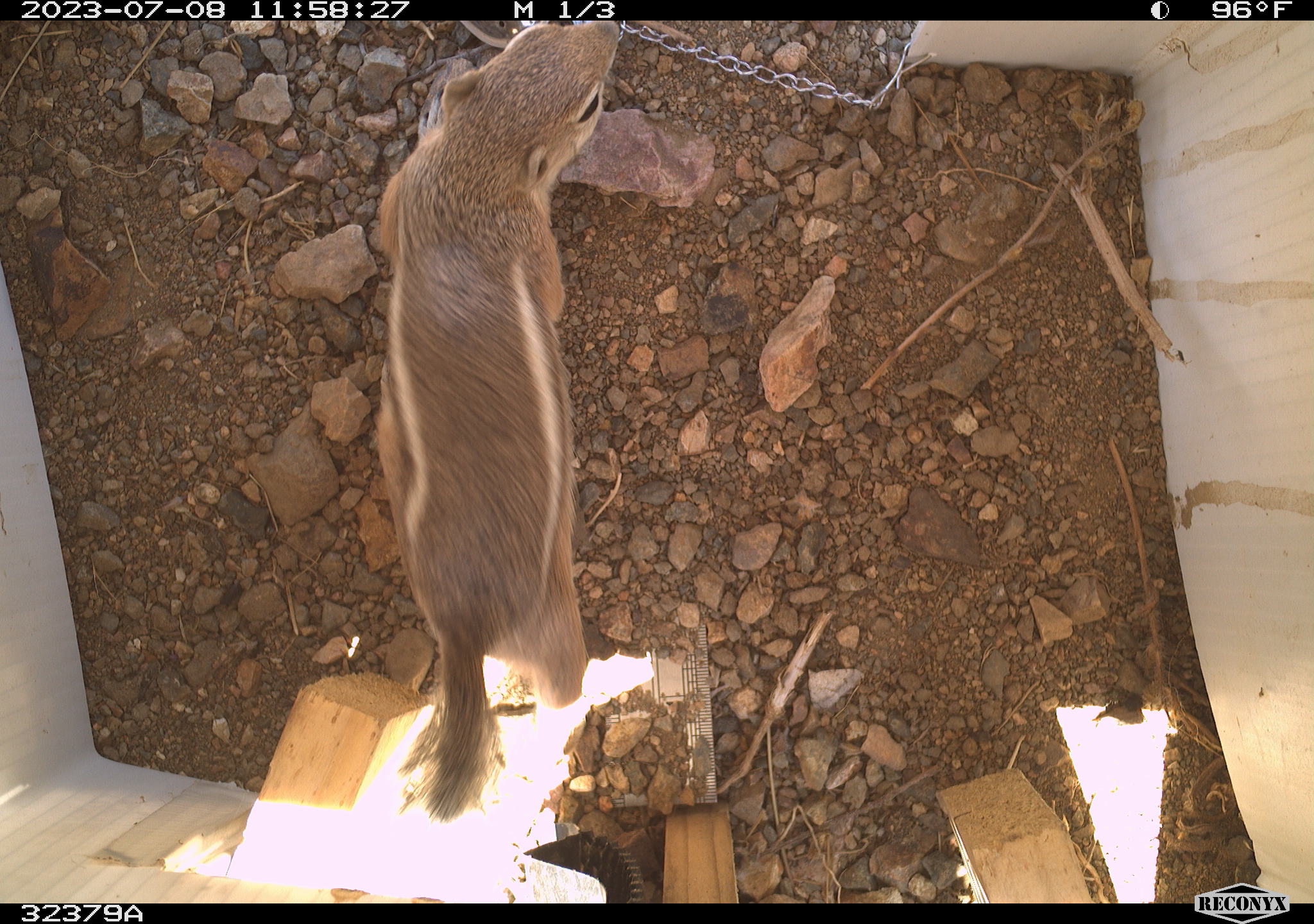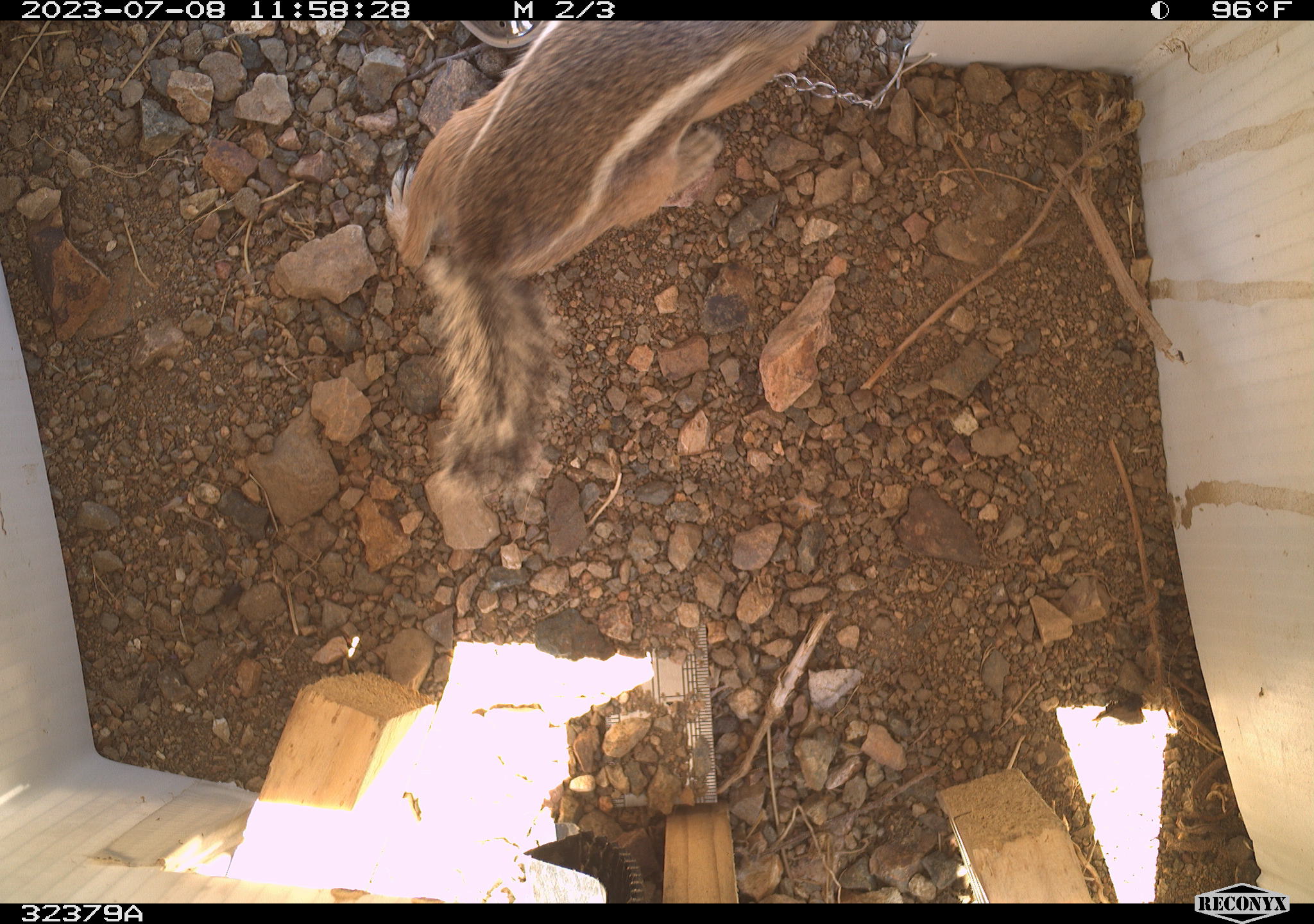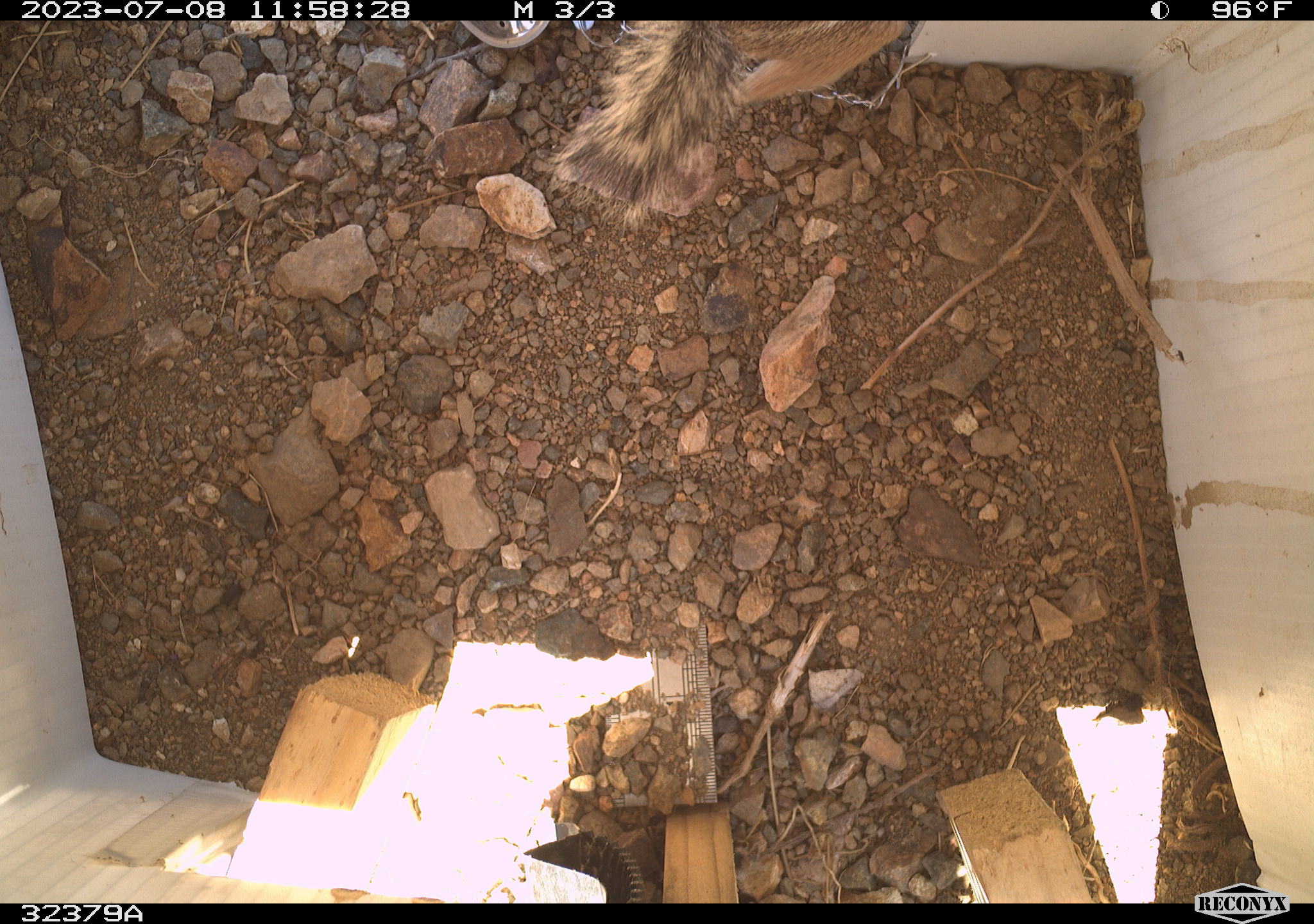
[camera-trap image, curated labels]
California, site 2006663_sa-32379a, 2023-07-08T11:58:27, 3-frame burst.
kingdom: Animalia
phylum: Chordata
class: Mammalia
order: Rodentia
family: Sciuridae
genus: Ammospermophilus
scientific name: Ammospermophilus leucurus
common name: white-tailed antelope squirrel